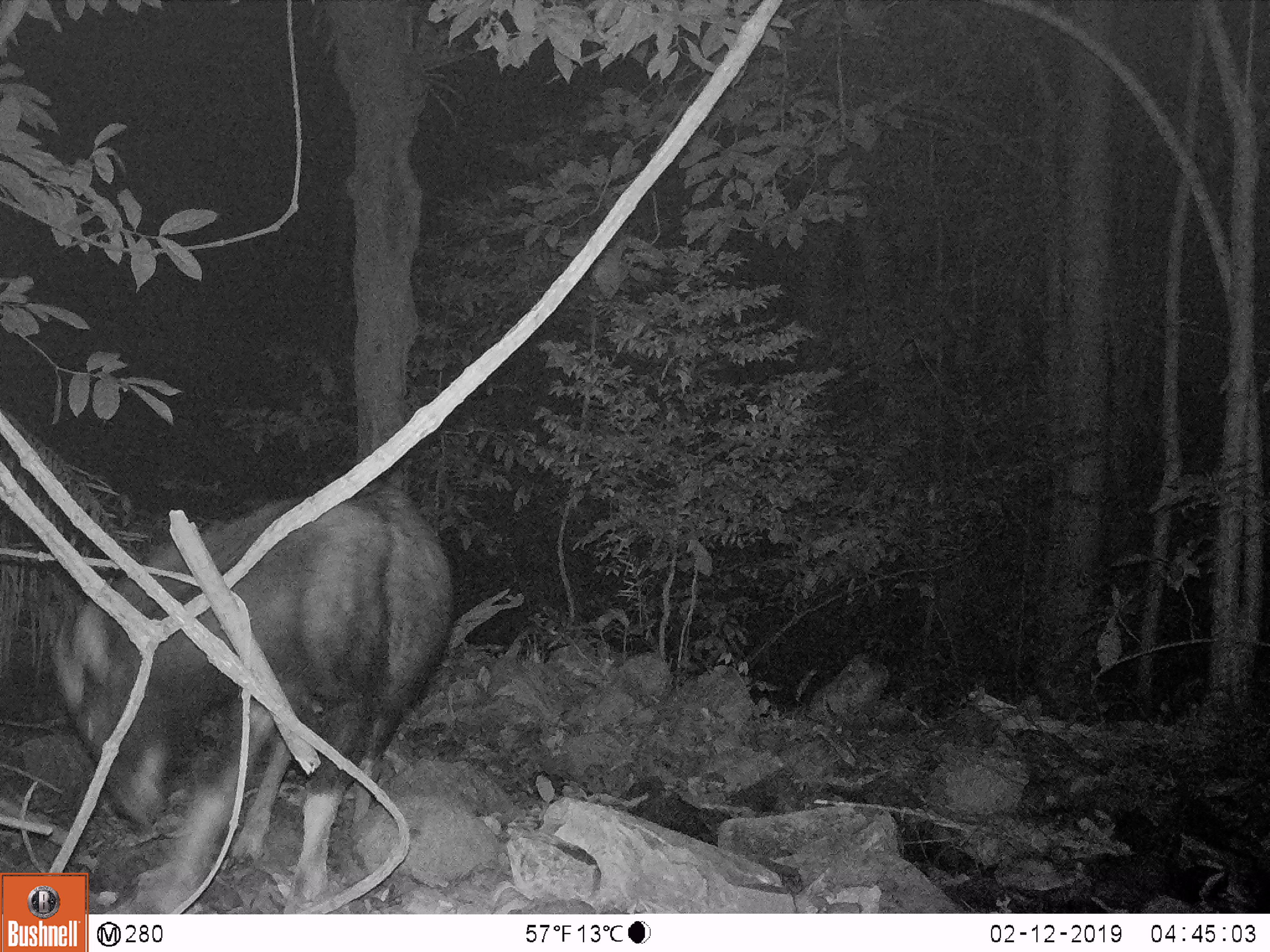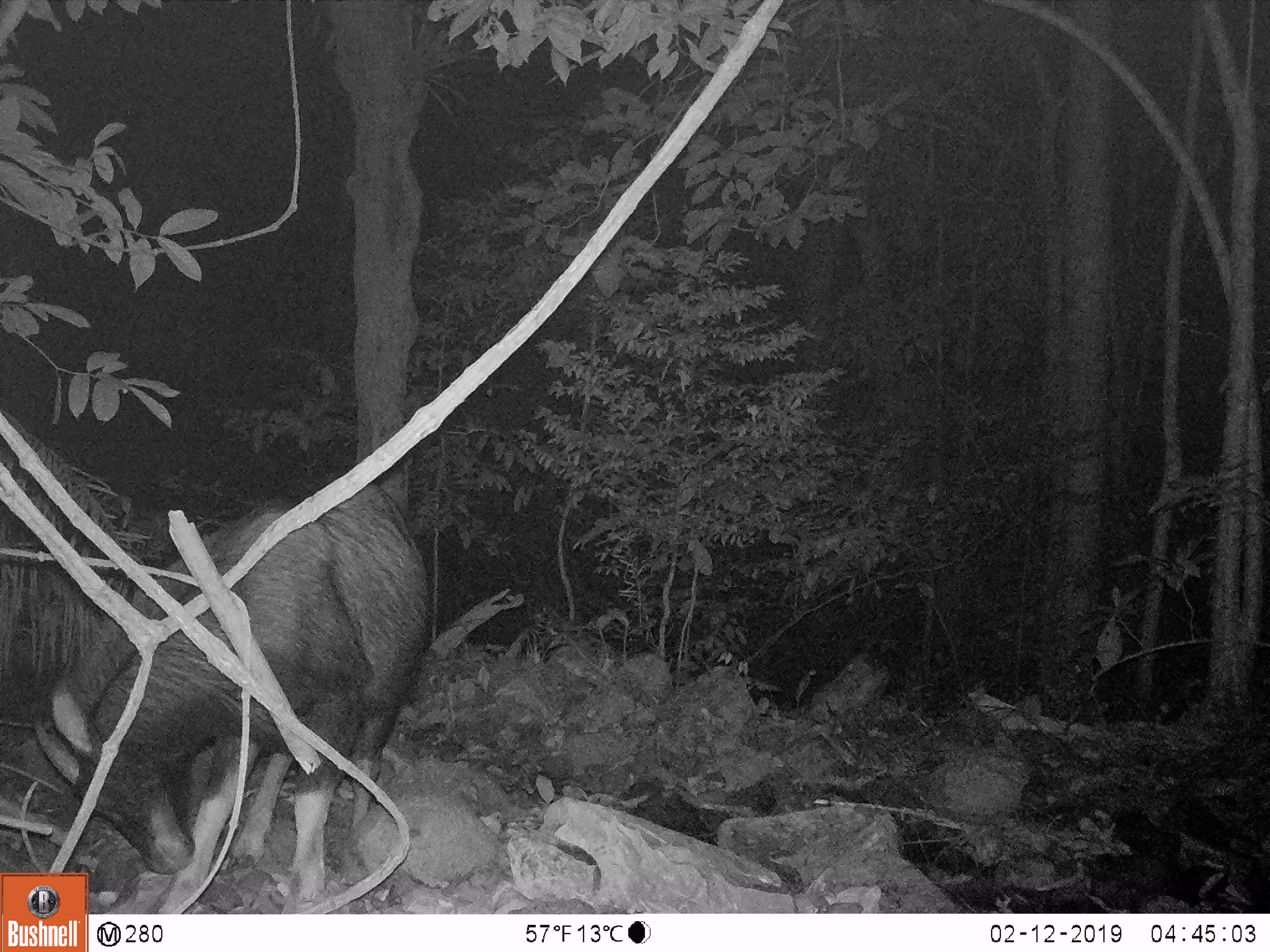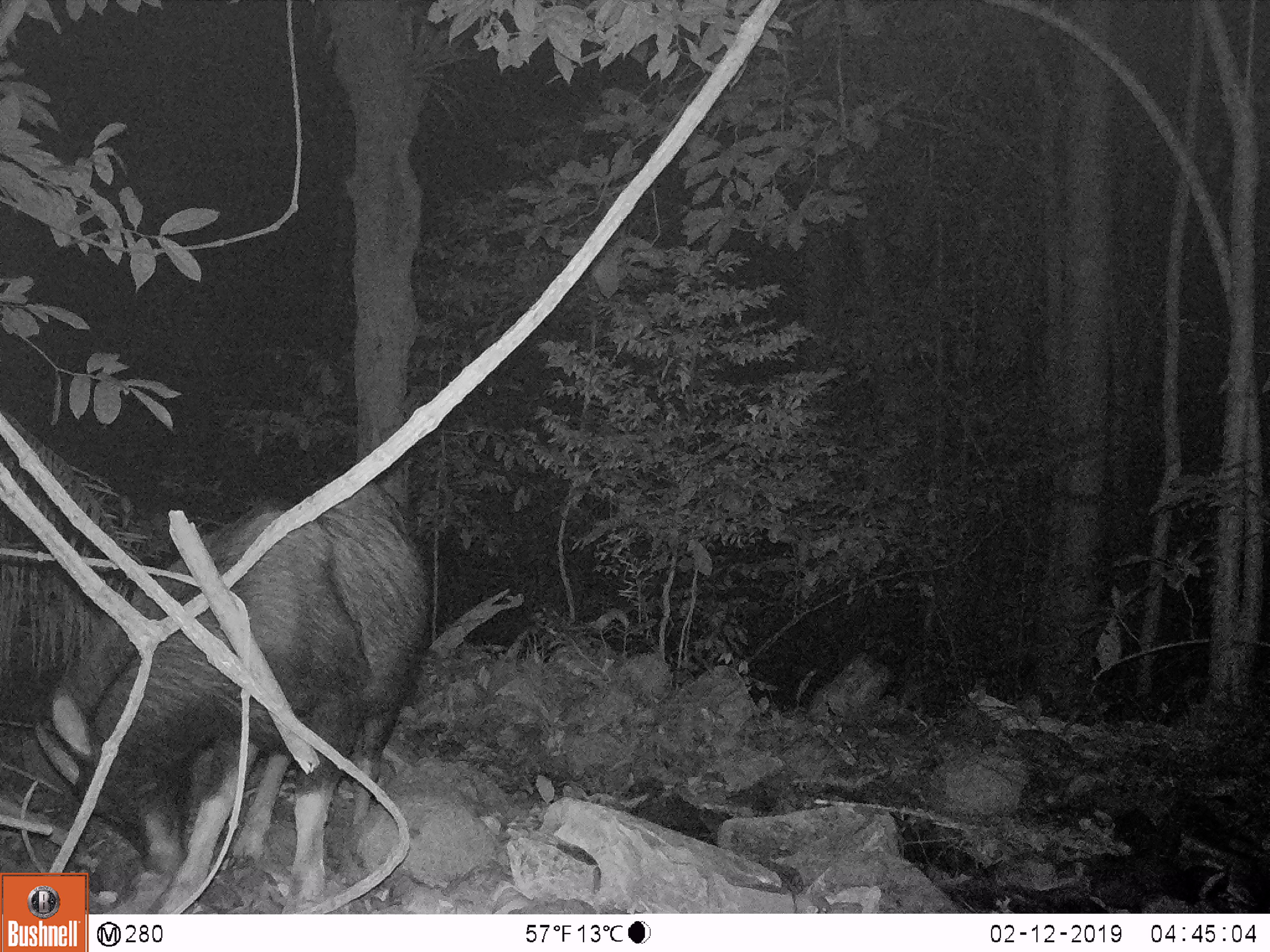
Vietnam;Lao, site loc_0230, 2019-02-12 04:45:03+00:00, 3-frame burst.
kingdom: Animalia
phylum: Chordata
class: Mammalia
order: Artiodactyla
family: Bovidae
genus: Capricornis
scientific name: Capricornis sumatraensis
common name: chinese serow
Chinese serow (Capricornis sumatraensis). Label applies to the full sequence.